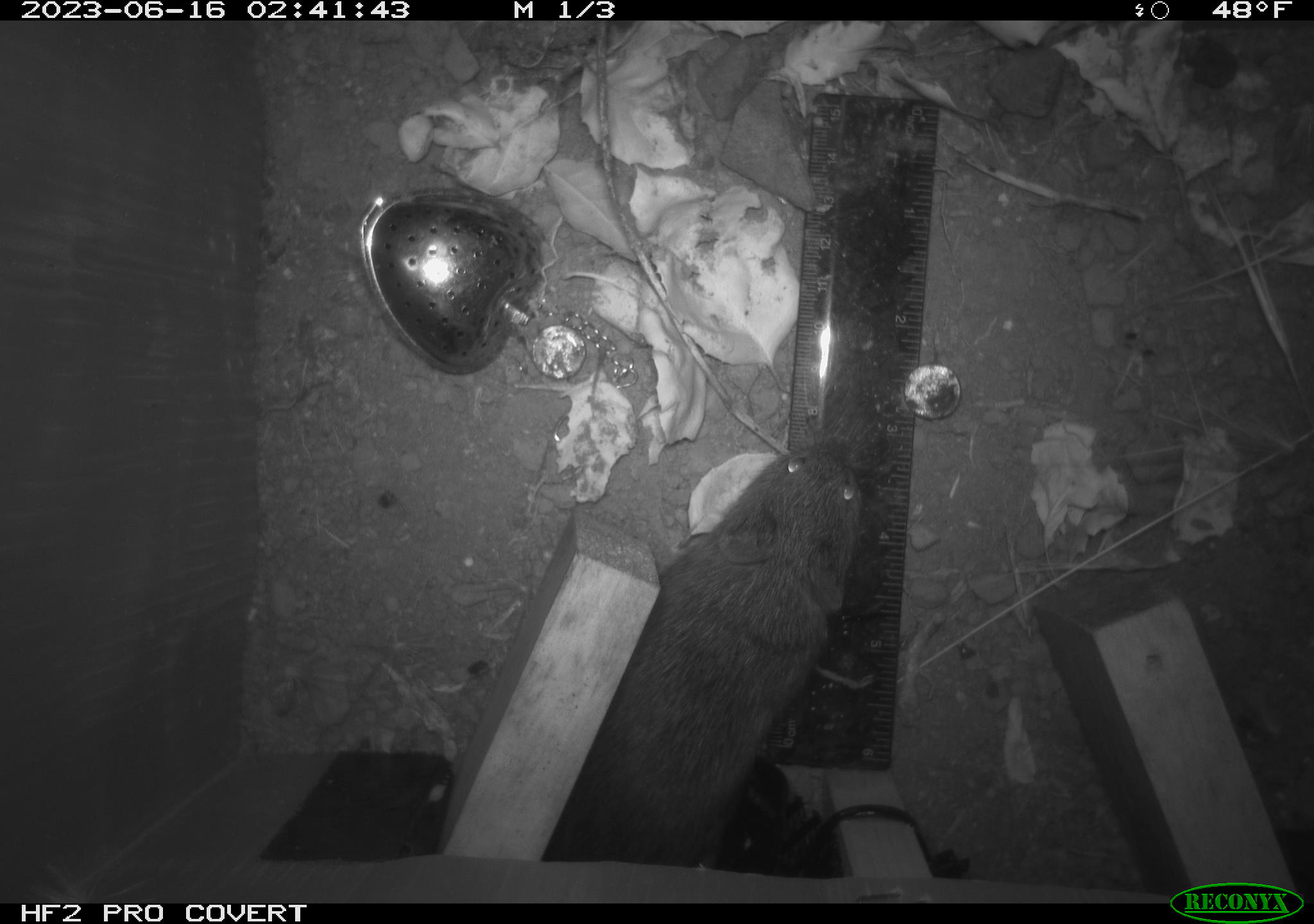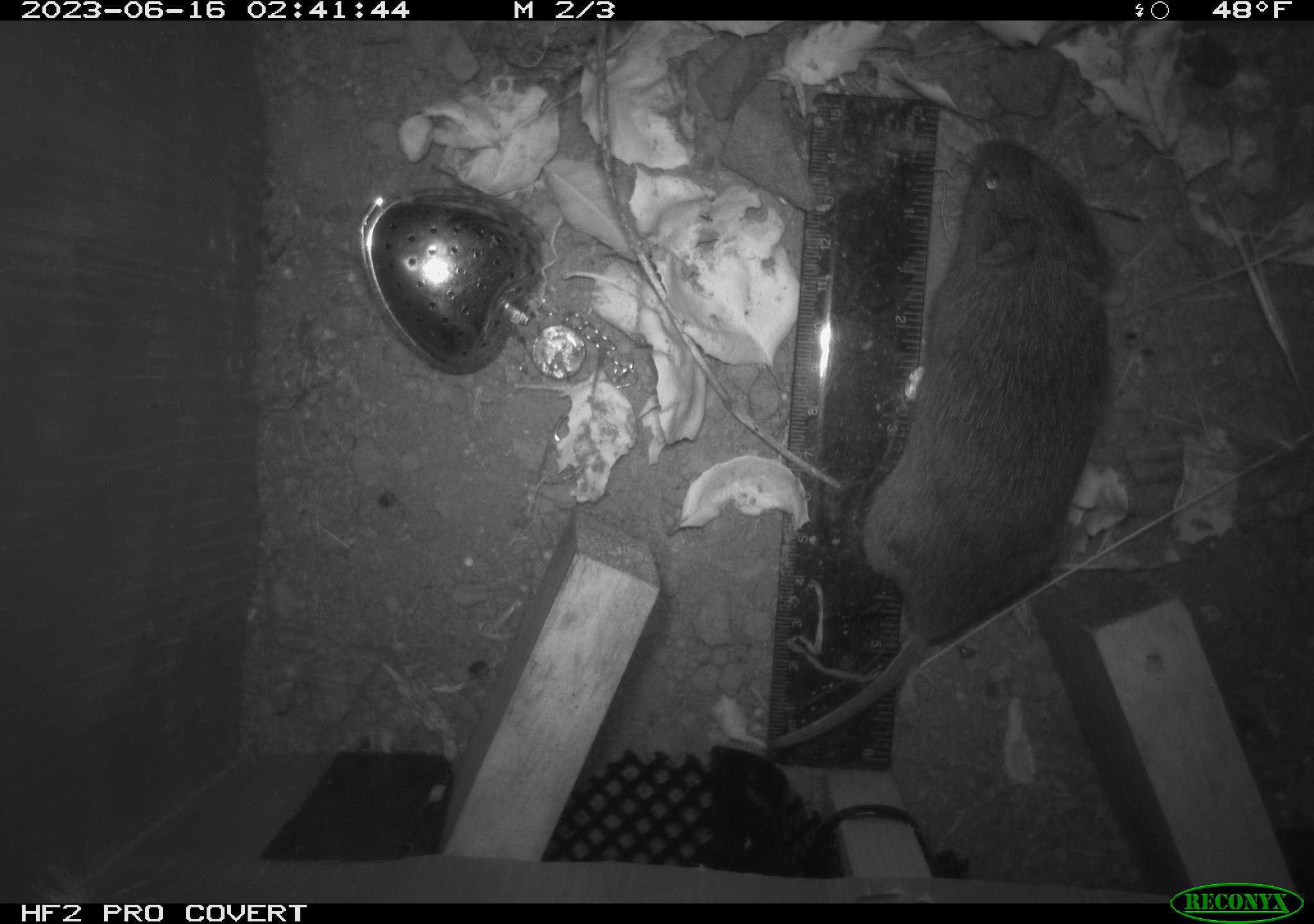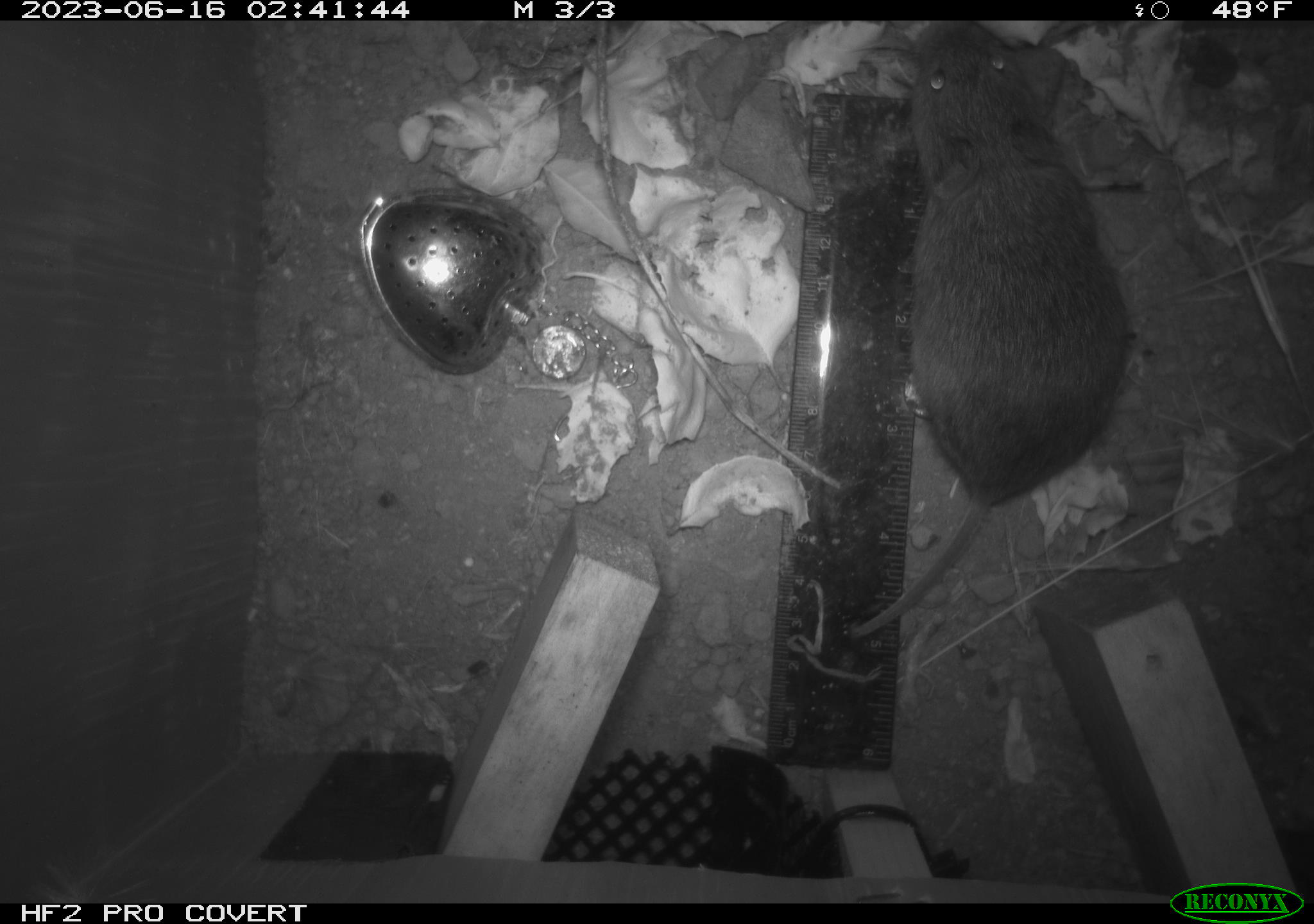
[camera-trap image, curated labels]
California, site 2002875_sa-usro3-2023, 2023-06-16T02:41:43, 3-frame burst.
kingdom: Animalia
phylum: Chordata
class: Mammalia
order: Rodentia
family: Cricetidae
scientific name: Arvicolinae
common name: voles, lemmings, and muskrats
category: arvicolinae subfamily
Arvicolinae subfamily (voles, lemmings, and muskrats) (Arvicolinae).